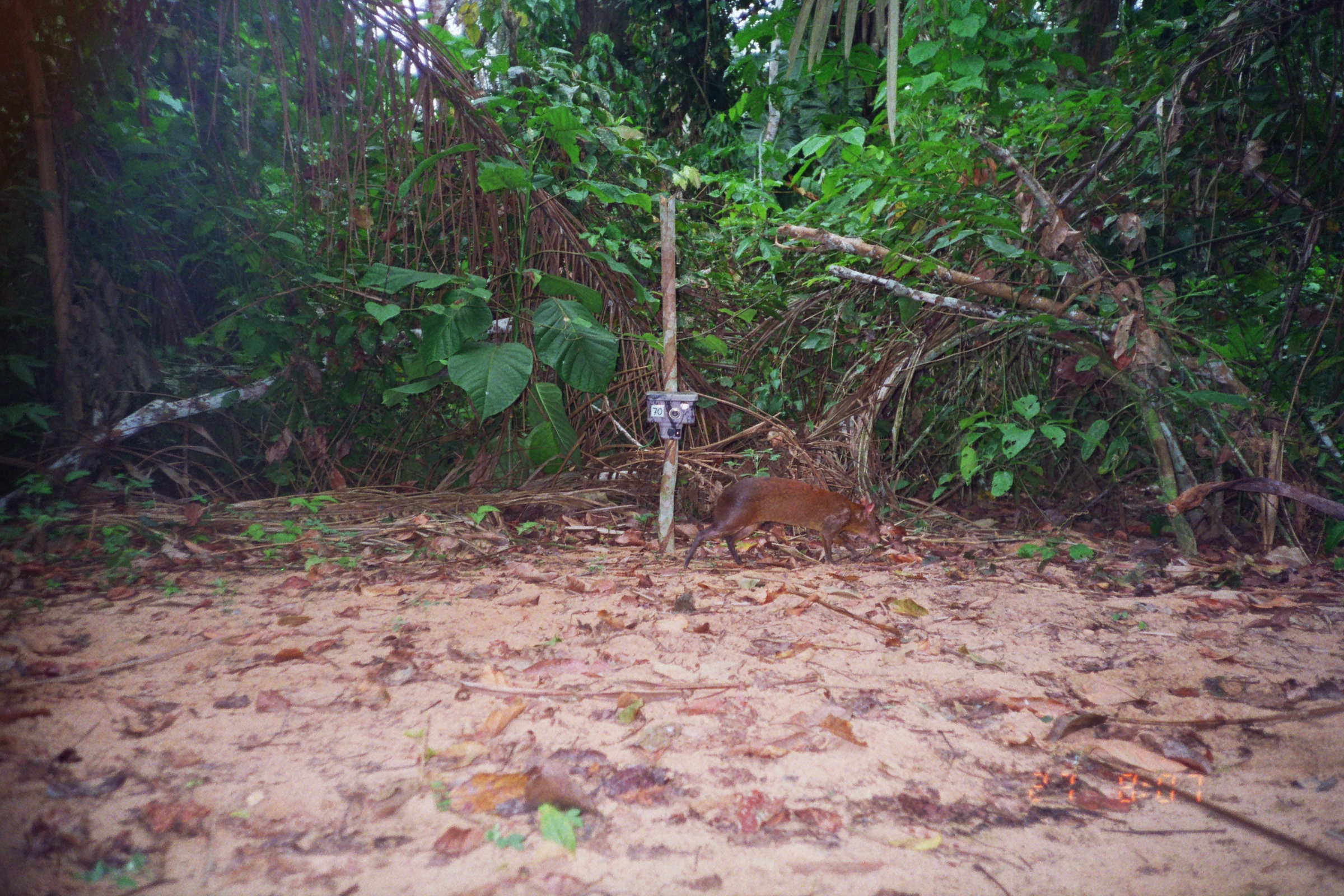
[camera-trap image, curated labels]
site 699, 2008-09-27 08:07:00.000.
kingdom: Animalia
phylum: Chordata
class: Mammalia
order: Rodentia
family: Dasyproctidae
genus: Dasyprocta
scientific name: Dasyprocta punctata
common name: central american agouti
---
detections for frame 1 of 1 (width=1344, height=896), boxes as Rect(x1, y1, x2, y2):
dasyprocta punctata: Rect(684, 476, 881, 569)